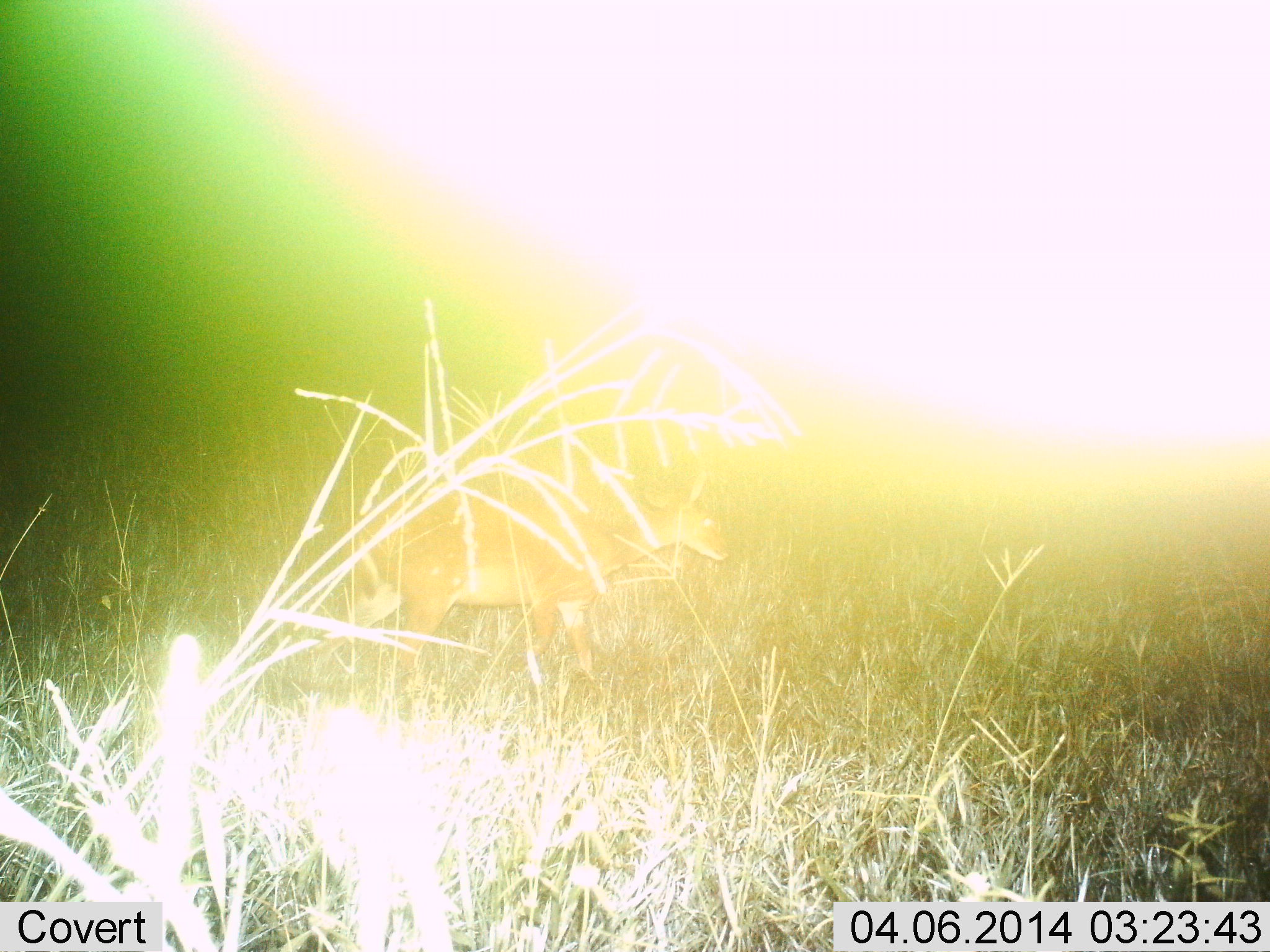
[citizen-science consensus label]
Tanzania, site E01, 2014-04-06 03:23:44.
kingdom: Animalia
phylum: Chordata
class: Mammalia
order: Artiodactyla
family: Bovidae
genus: Redunca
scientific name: Redunca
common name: reedbuck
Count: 1.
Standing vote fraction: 100%.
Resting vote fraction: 0%.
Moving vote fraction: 0%.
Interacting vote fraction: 0%.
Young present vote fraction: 0%.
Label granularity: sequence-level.